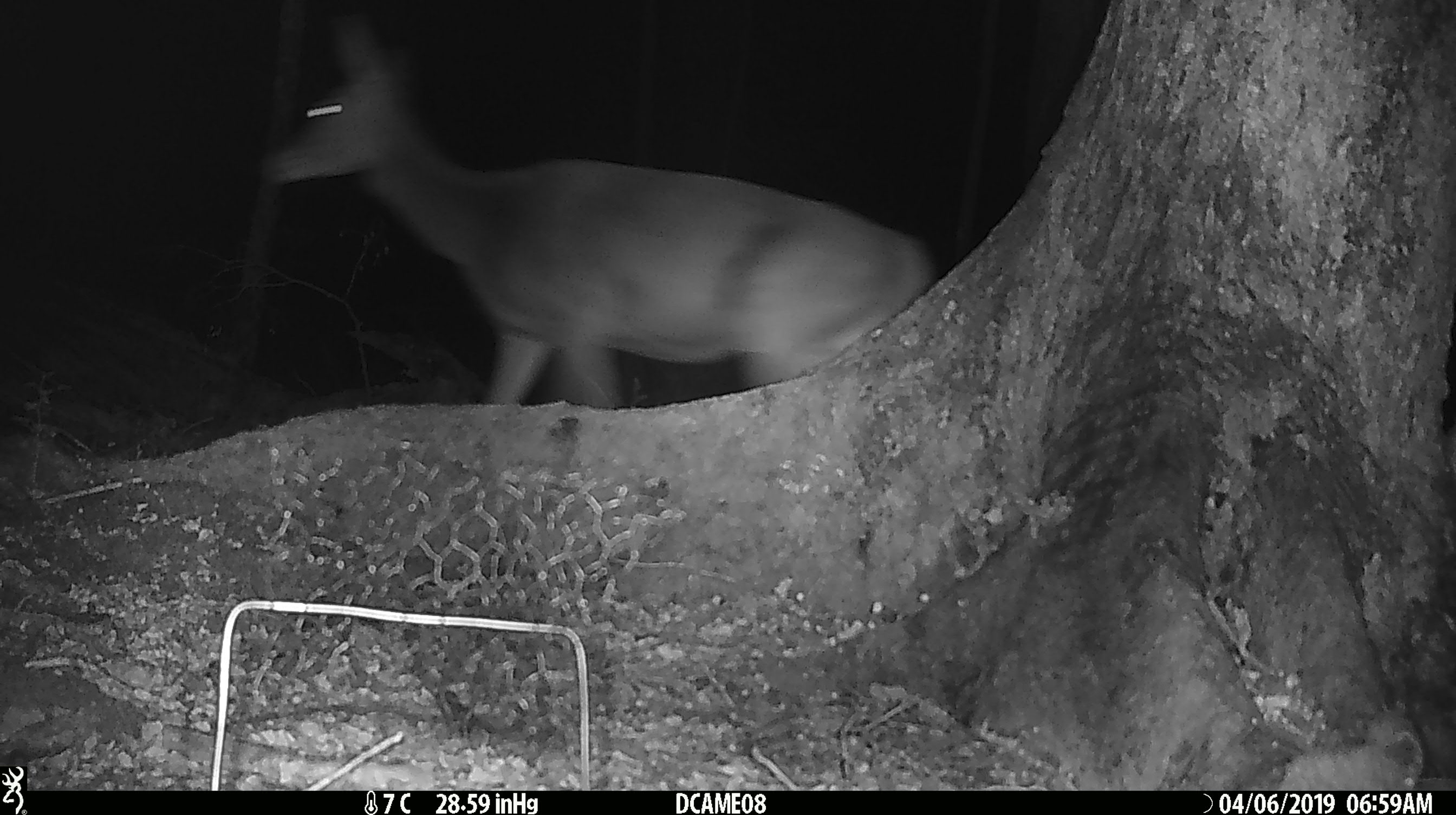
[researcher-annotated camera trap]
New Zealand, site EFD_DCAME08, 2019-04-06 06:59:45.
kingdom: Animalia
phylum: Chordata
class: Mammalia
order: Artiodactyla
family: Cervidae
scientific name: Cervidae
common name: deer